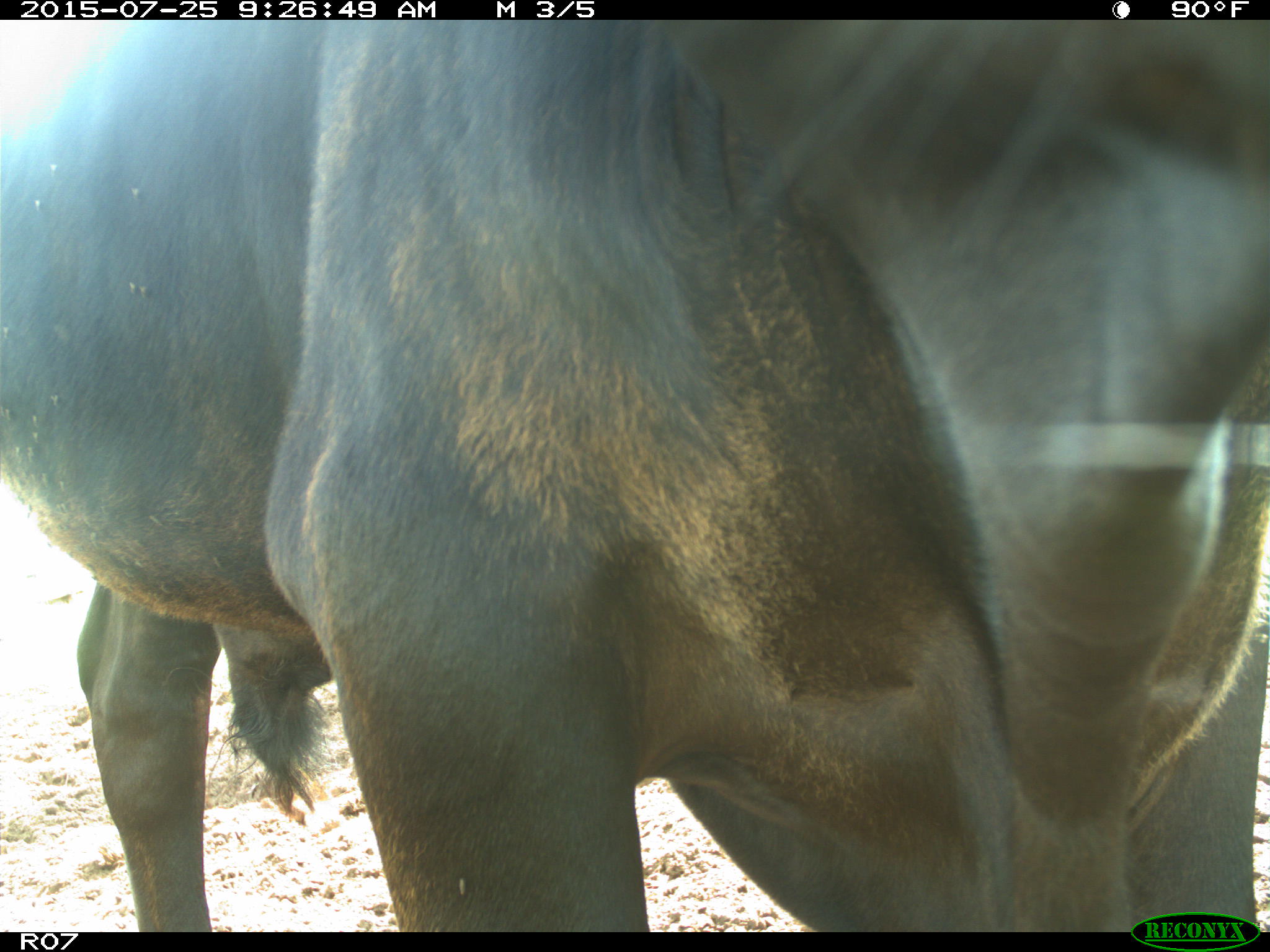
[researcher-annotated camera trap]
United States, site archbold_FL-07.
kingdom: Animalia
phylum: Chordata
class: Mammalia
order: Artiodactyla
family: Bovidae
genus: Bos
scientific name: Bos taurus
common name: domestic cow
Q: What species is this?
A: Bos taurus (domestic cow).